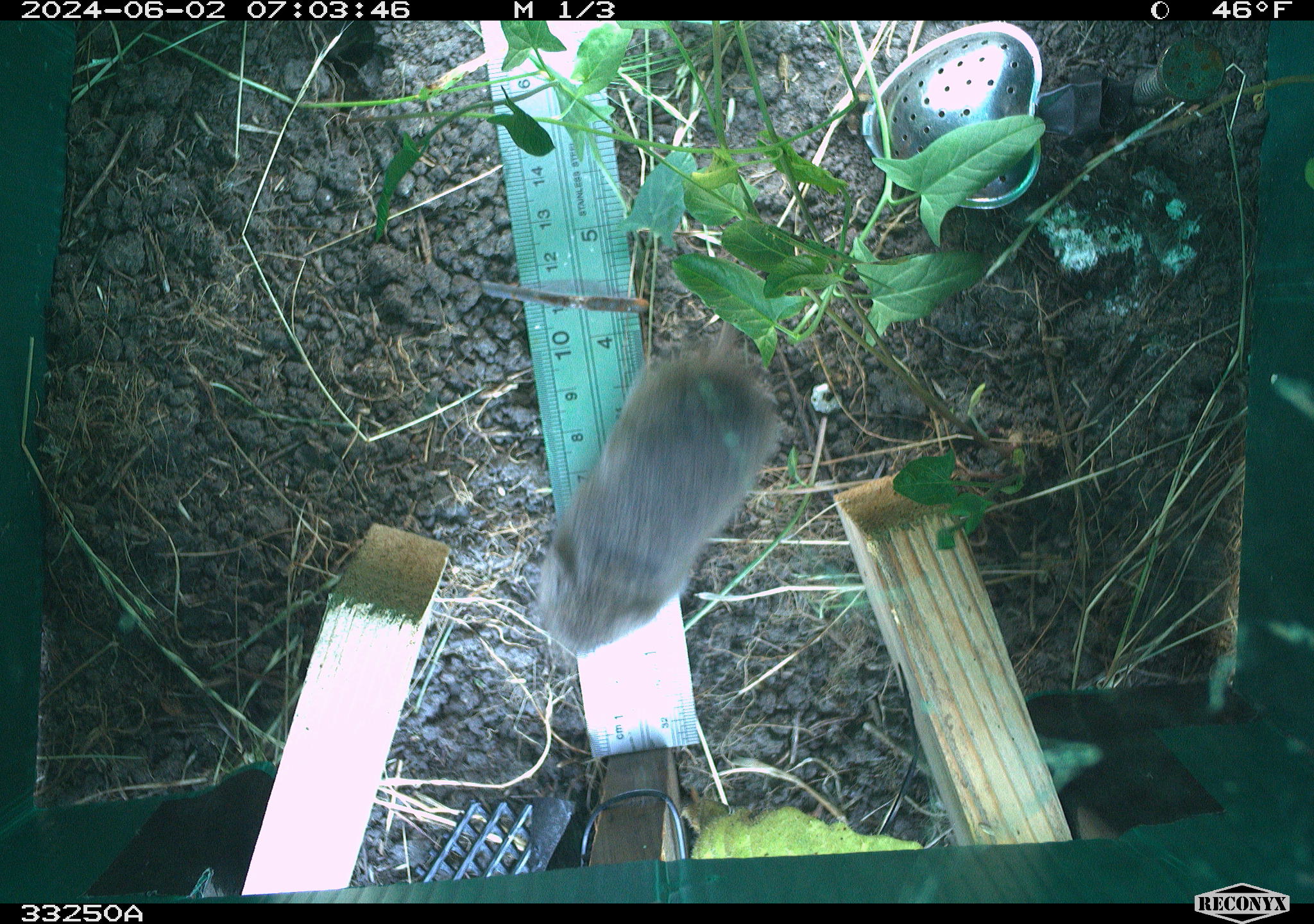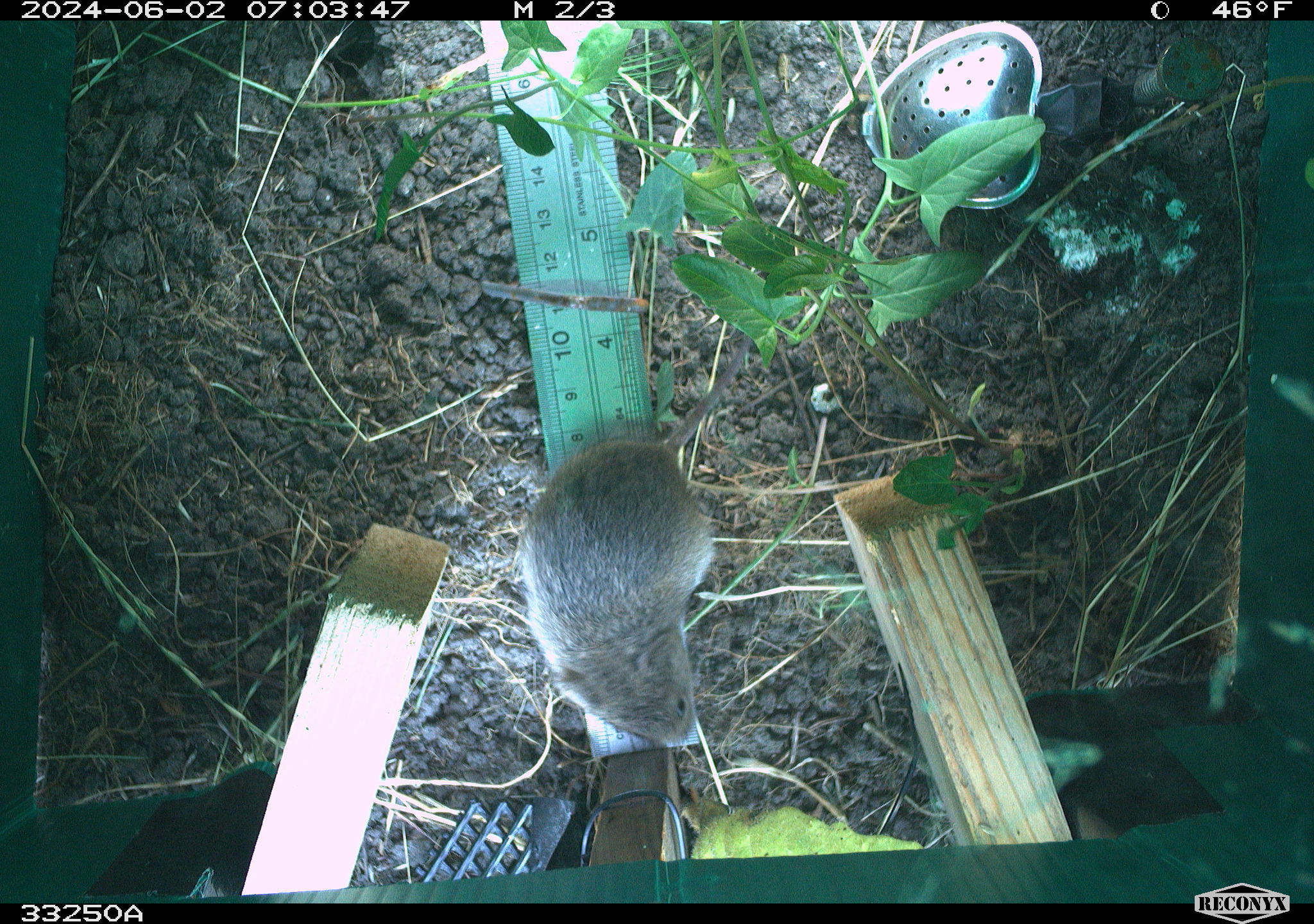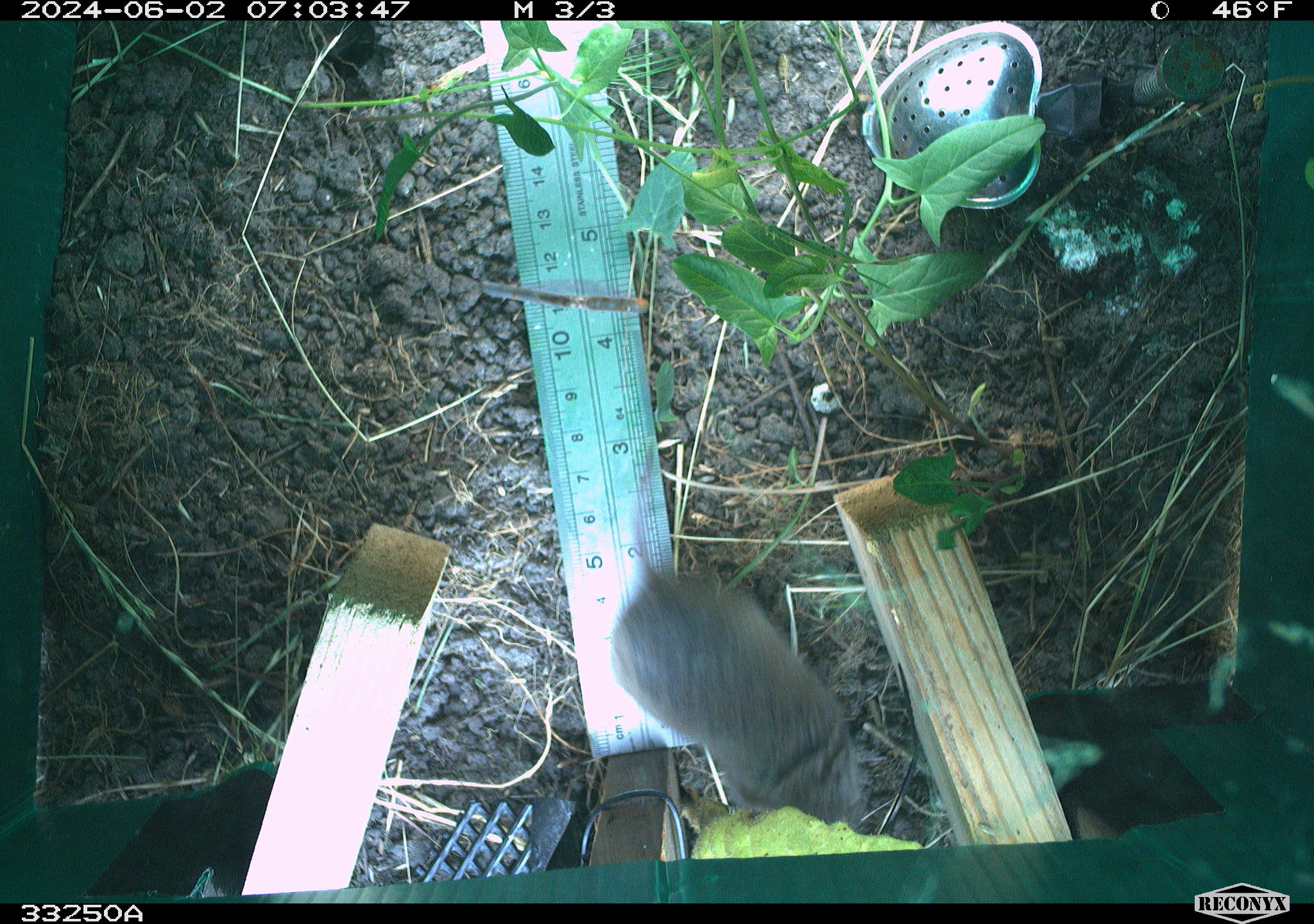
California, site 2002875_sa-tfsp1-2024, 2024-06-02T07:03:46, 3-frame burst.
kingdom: Animalia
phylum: Chordata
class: Mammalia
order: Rodentia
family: Cricetidae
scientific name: Arvicolinae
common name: voles, lemmings, and muskrats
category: arvicolinae subfamily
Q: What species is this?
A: Arvicolinae subfamily (voles, lemmings, and muskrats) (Arvicolinae).